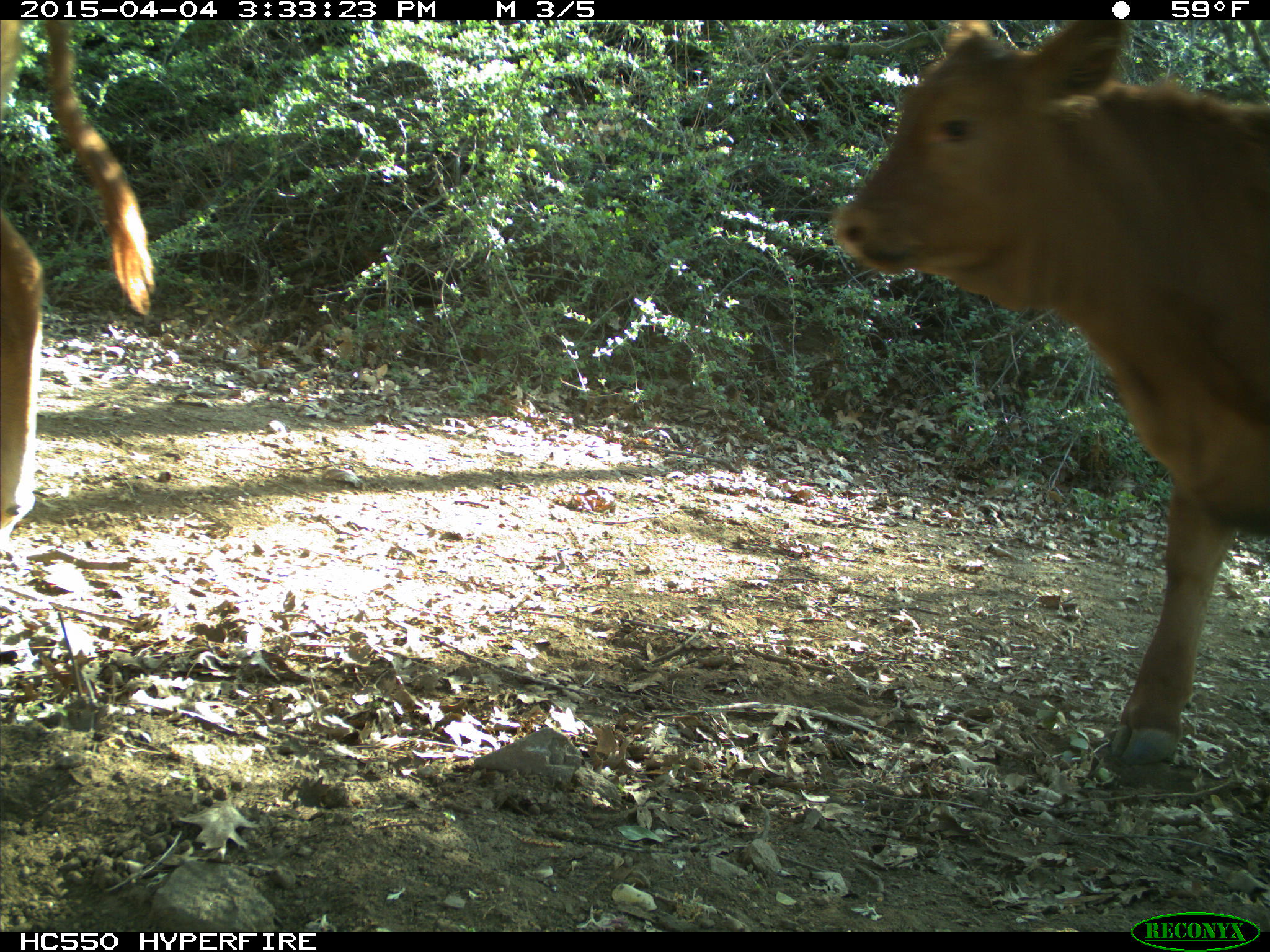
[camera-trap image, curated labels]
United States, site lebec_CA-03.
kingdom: Animalia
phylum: Chordata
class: Mammalia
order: Artiodactyla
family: Bovidae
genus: Bos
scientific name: Bos taurus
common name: domestic cow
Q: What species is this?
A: Bos taurus (domestic cow).